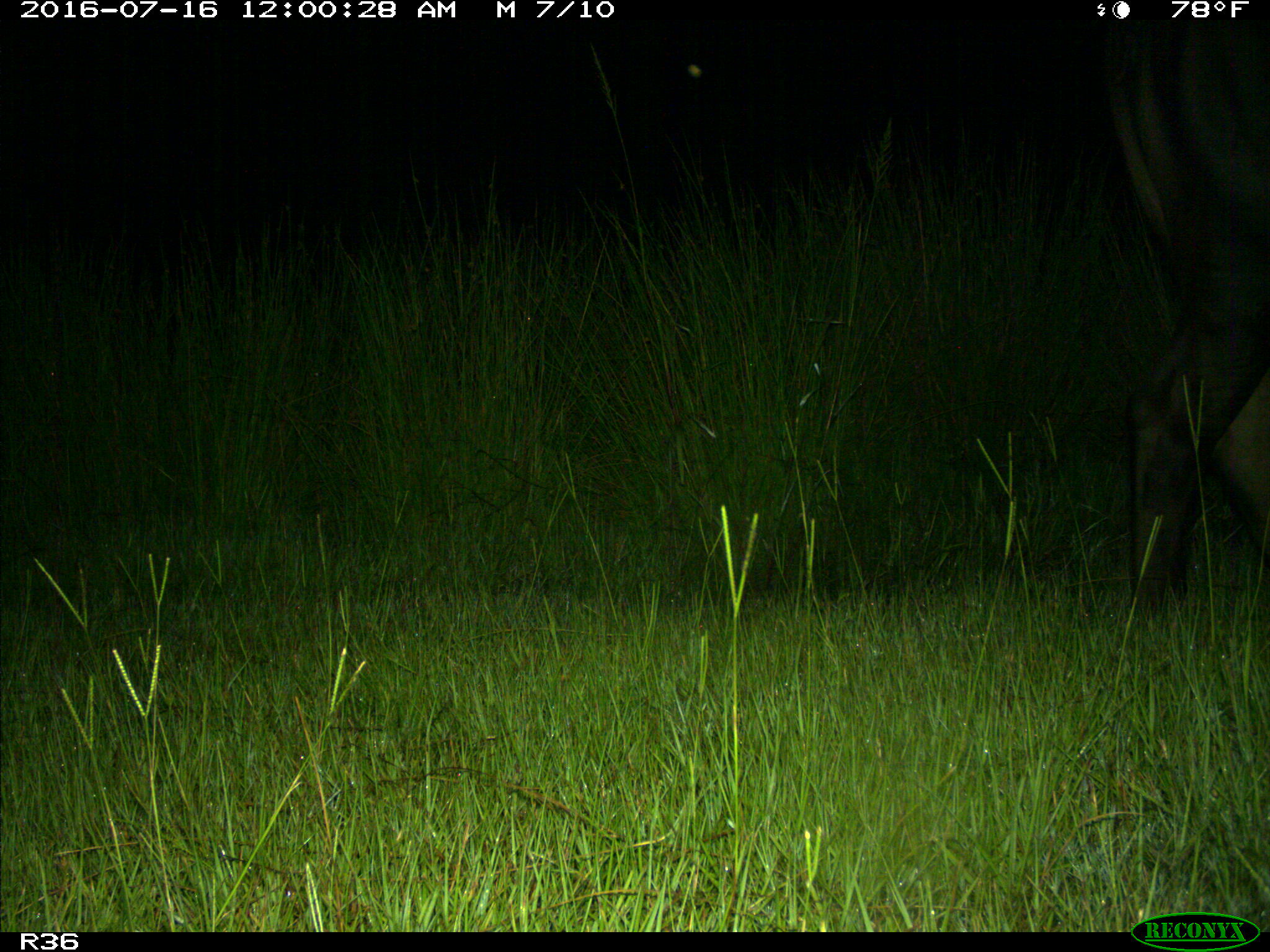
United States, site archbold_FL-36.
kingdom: Animalia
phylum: Chordata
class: Mammalia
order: Artiodactyla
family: Bovidae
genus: Bos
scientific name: Bos taurus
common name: domestic cow